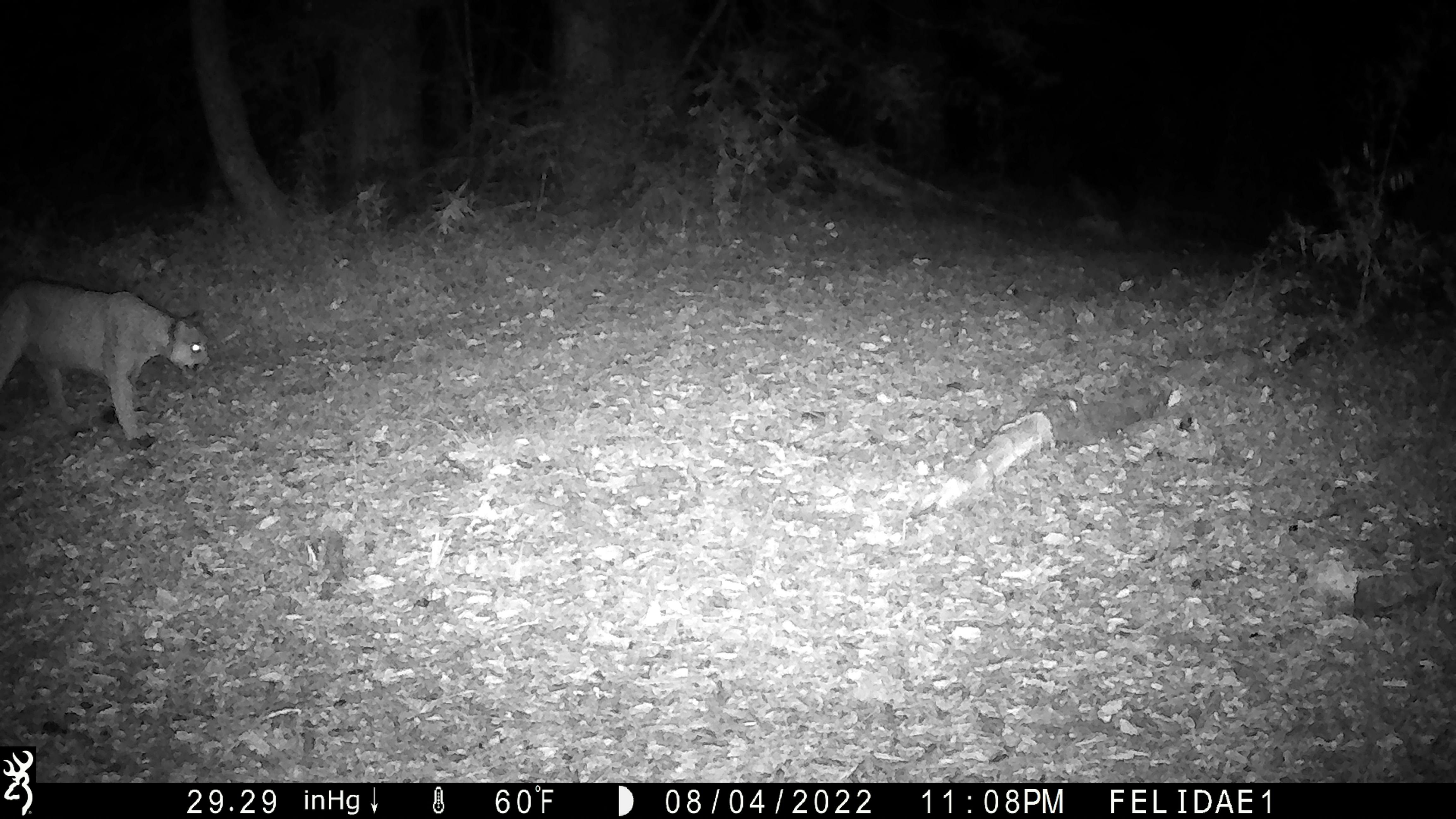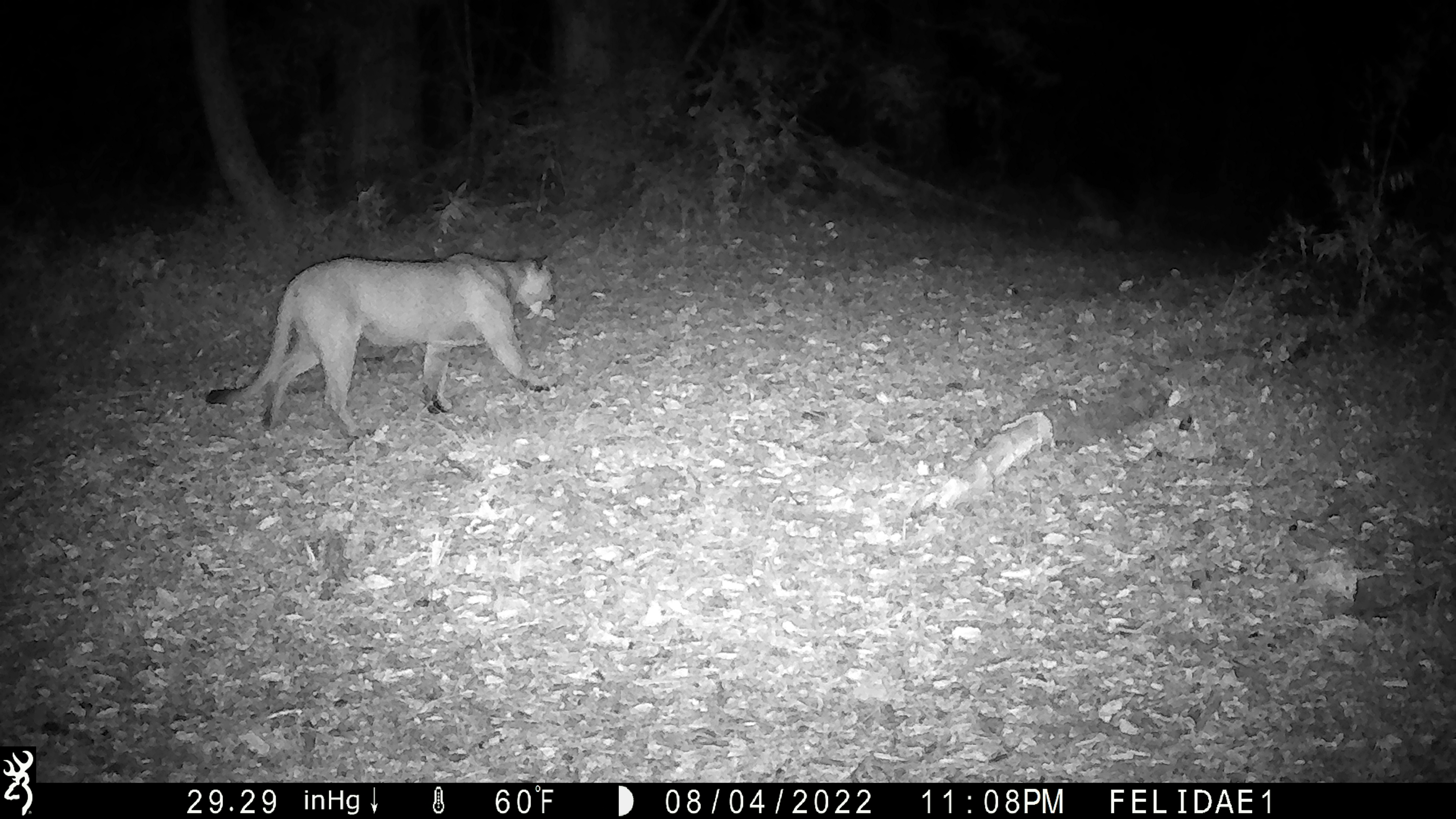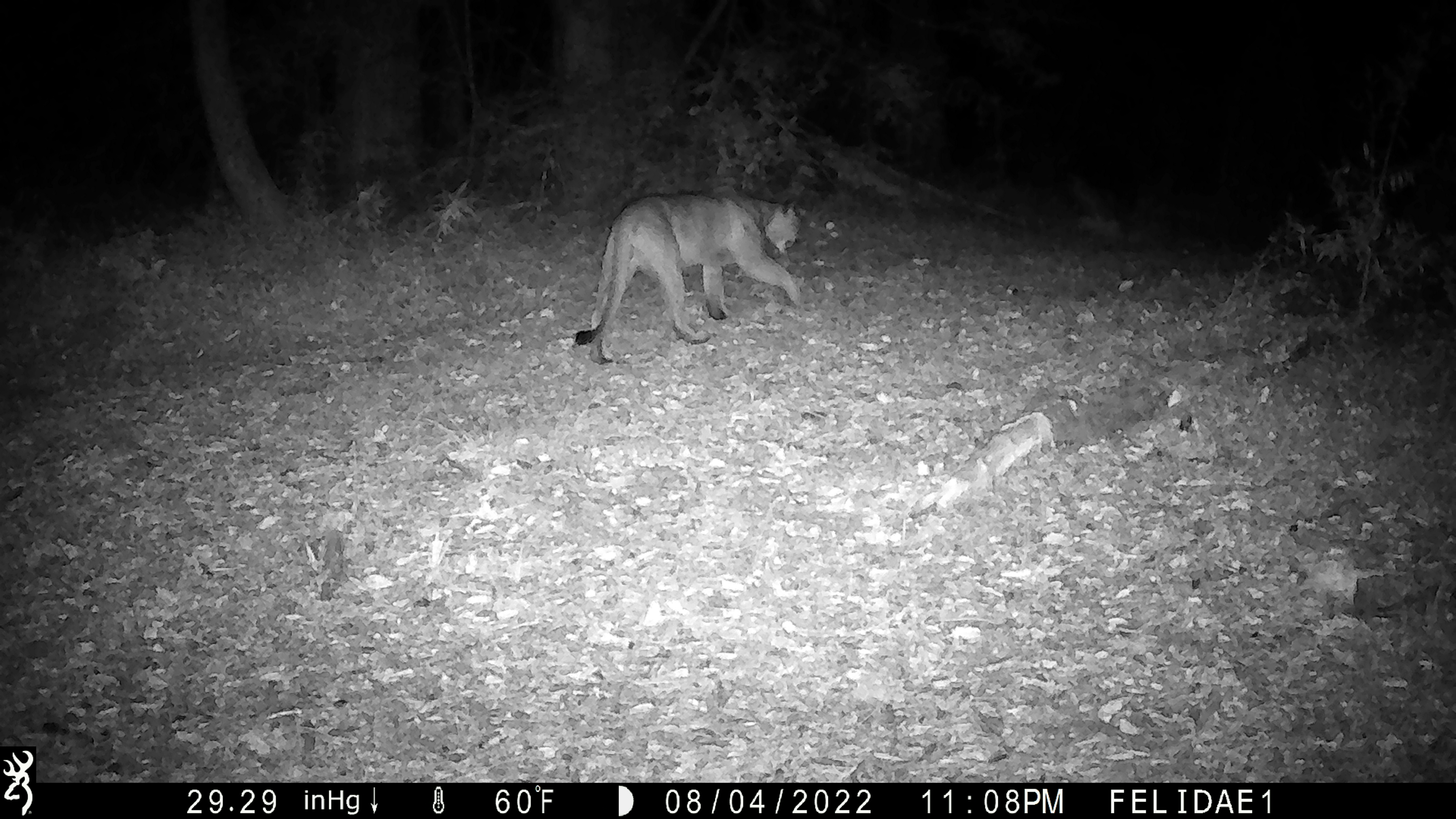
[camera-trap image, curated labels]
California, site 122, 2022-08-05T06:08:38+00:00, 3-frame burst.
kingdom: Animalia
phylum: Chordata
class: Mammalia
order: Carnivora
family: Felidae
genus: Puma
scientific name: Puma concolor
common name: puma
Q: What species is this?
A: Puma (Puma concolor).